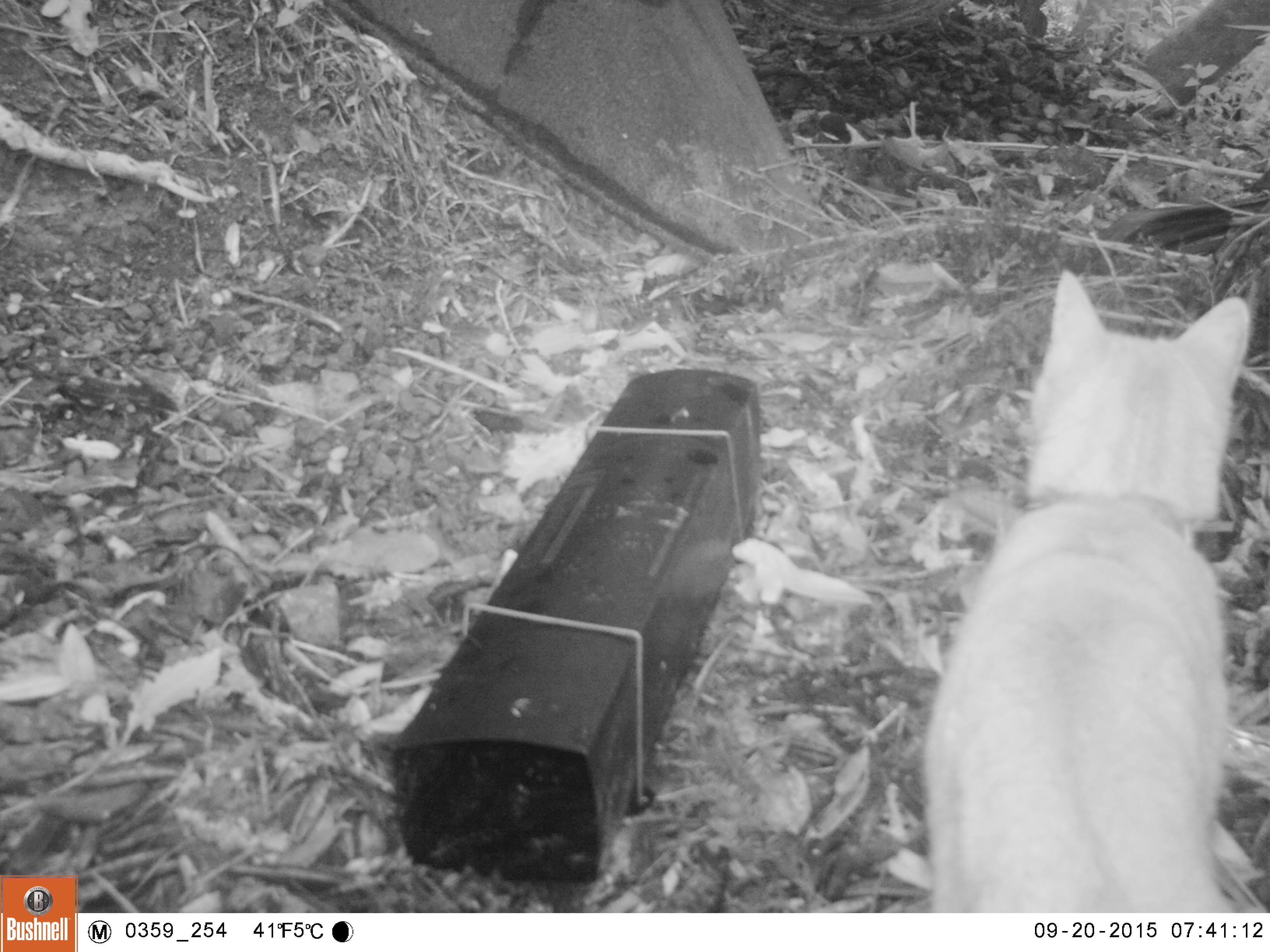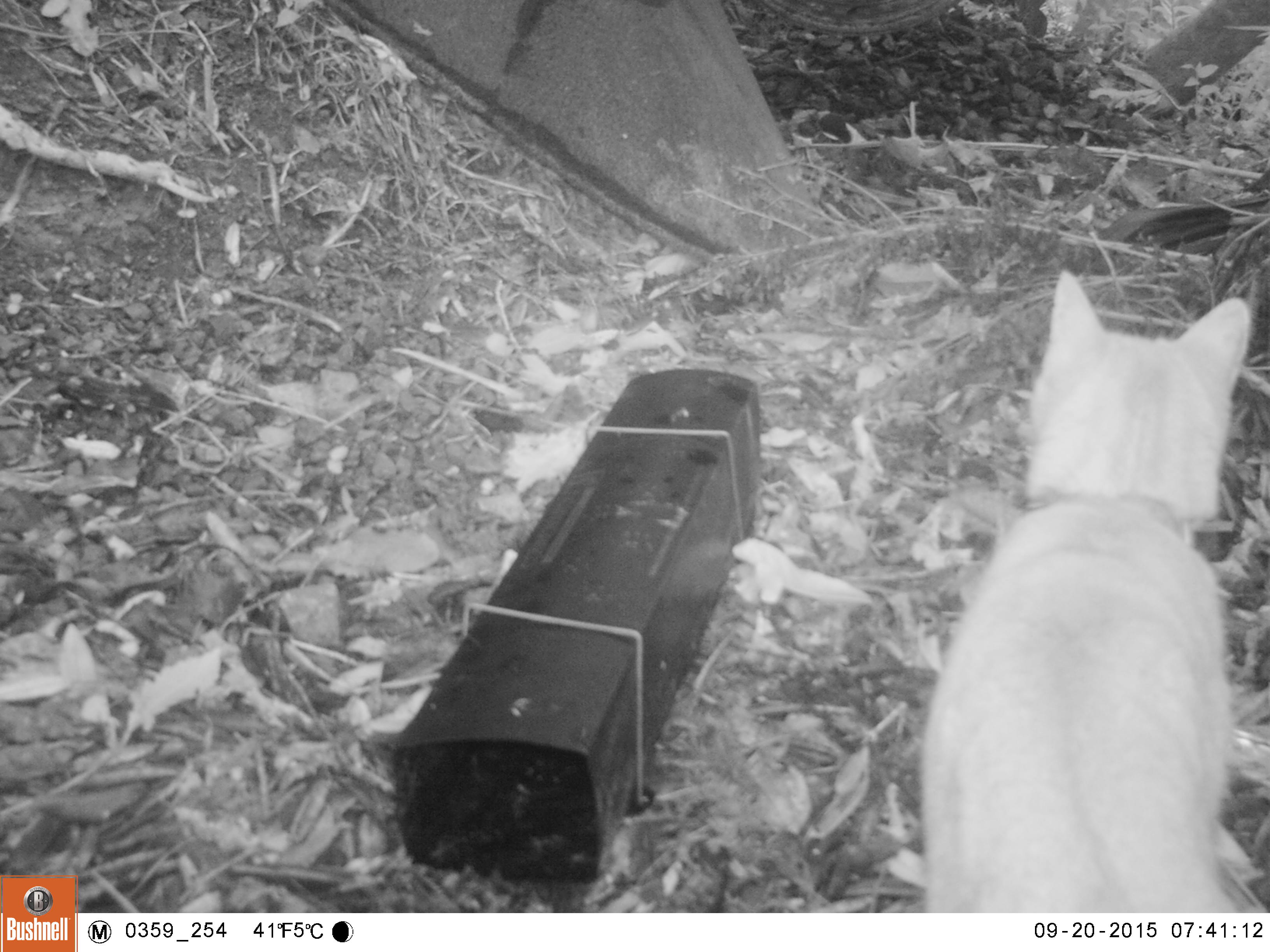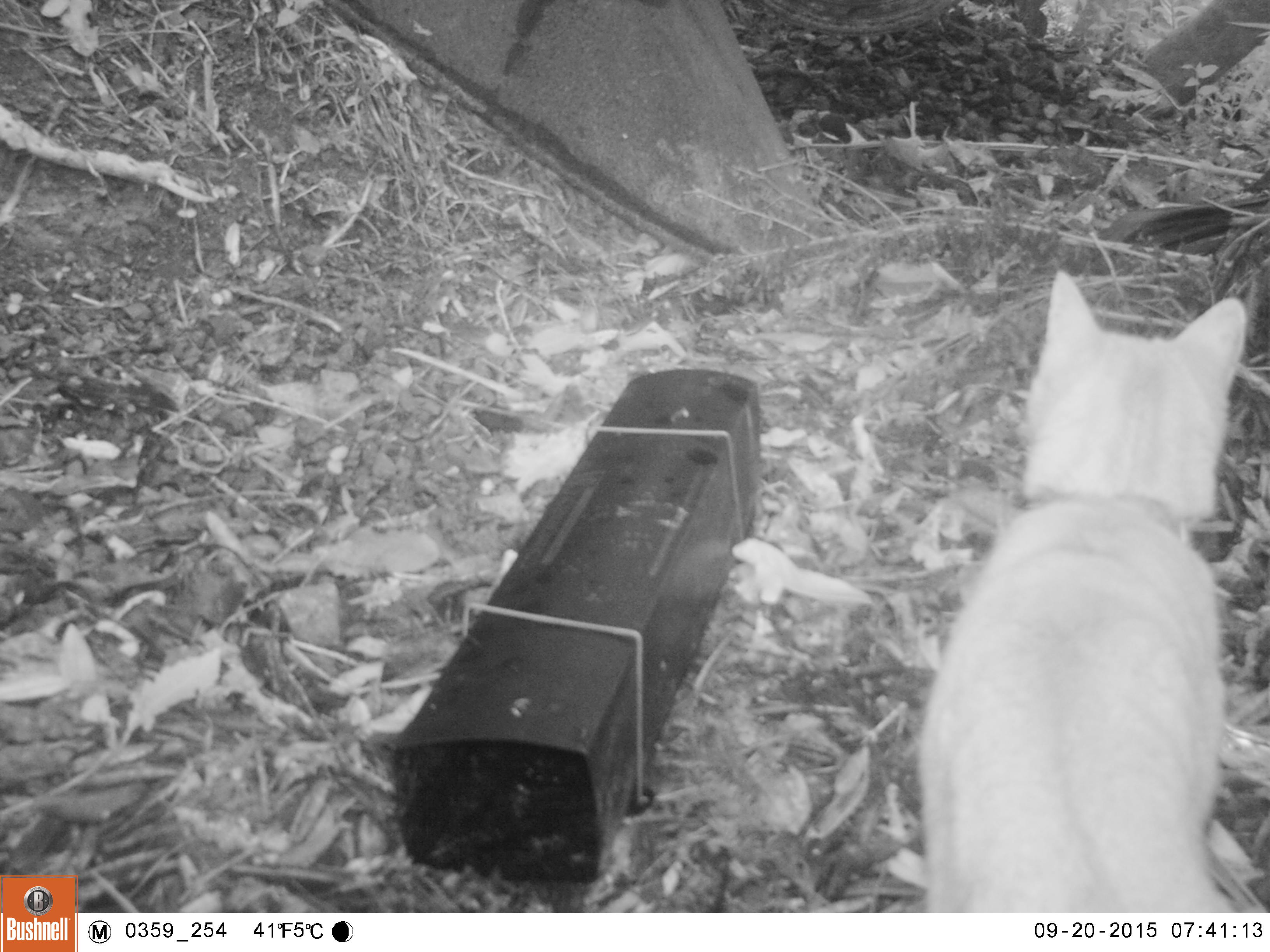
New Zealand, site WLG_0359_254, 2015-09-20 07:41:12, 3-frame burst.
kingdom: Animalia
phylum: Chordata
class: Mammalia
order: Carnivora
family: Felidae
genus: Felis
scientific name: Felis catus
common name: domestic cat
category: cat